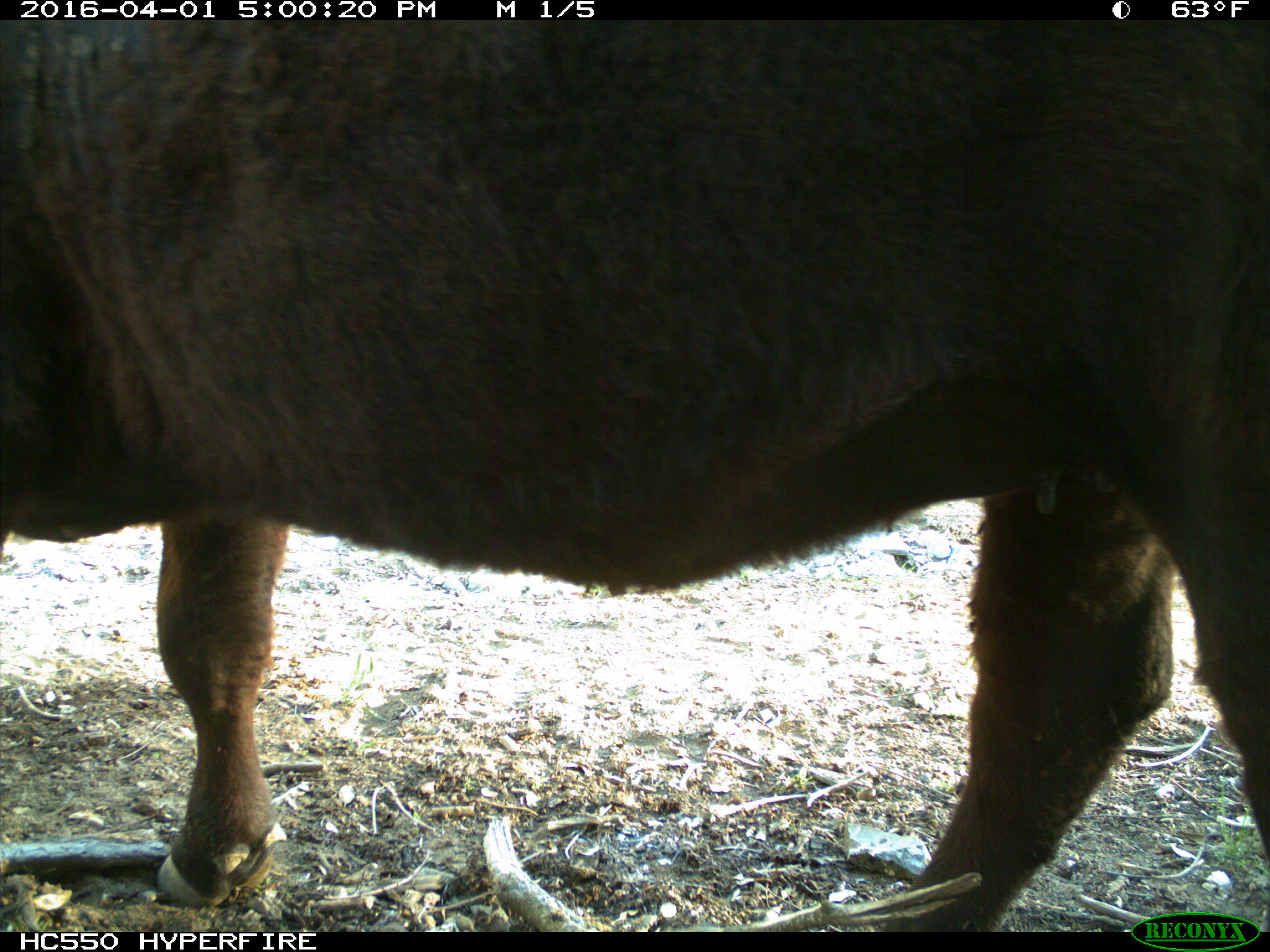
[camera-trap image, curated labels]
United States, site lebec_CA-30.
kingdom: Animalia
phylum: Chordata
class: Mammalia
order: Artiodactyla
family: Bovidae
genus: Bos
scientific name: Bos taurus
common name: domestic cow